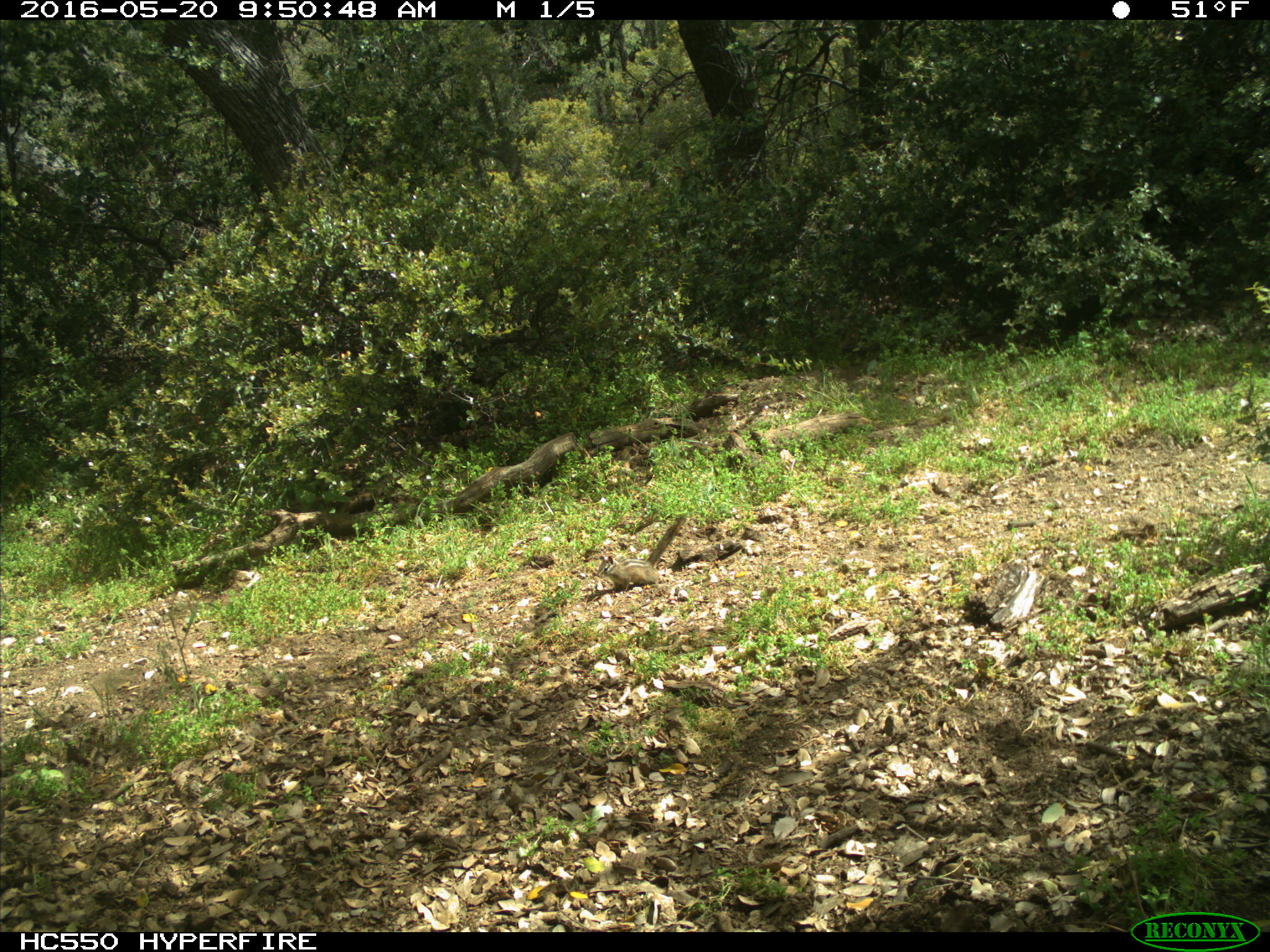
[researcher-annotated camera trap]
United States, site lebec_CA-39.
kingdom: Animalia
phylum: Chordata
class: Mammalia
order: Rodentia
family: Sciuridae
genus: Tamias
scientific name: Tamias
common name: chipmunk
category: unidentified chipmunk